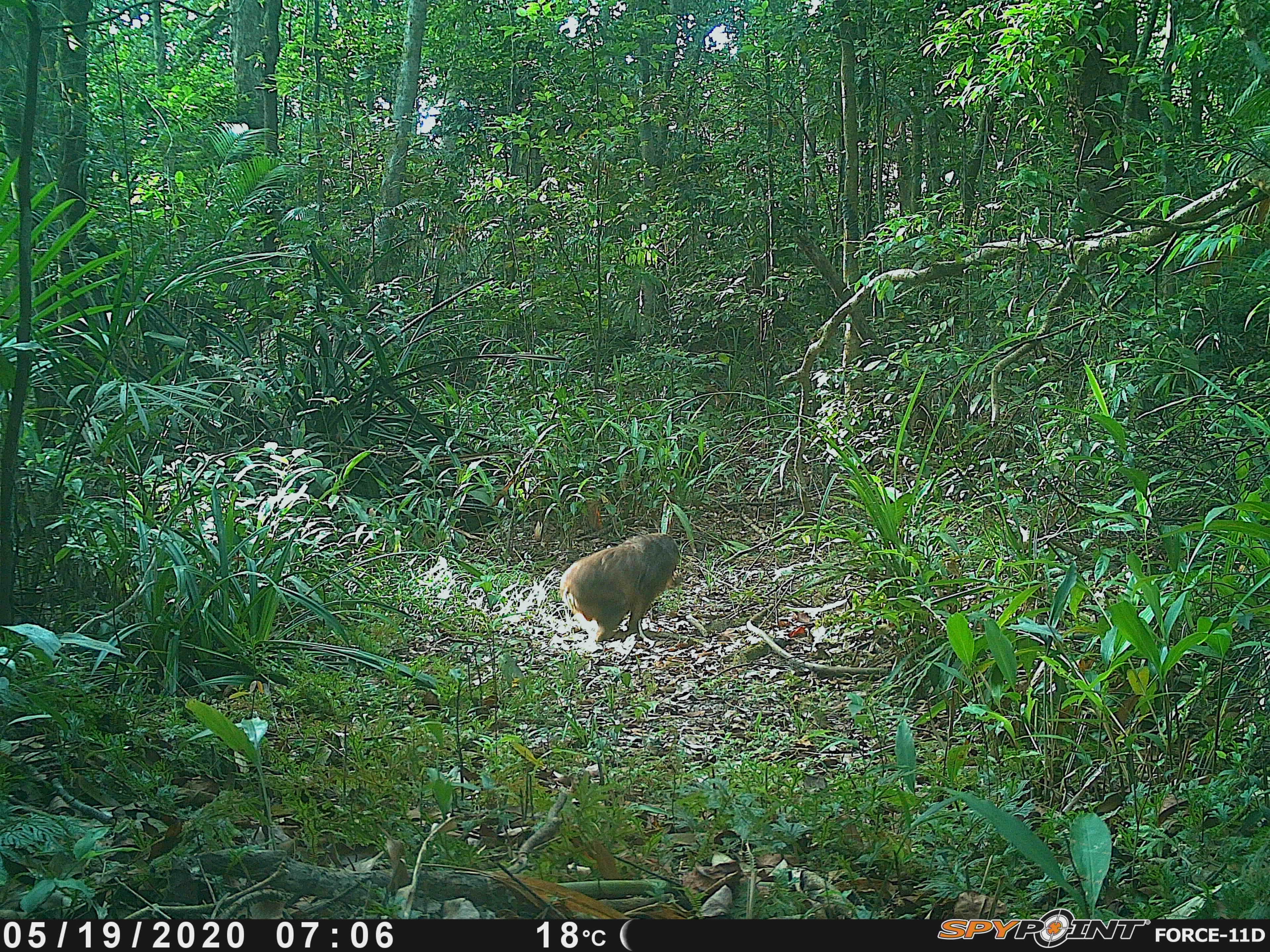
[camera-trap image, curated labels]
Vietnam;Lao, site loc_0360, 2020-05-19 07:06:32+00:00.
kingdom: Animalia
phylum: Chordata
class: Mammalia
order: Primates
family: Cercopithecidae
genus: Macaca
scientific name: Macaca arctoides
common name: stump-tailed macaque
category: stump tailed macaque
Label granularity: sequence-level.